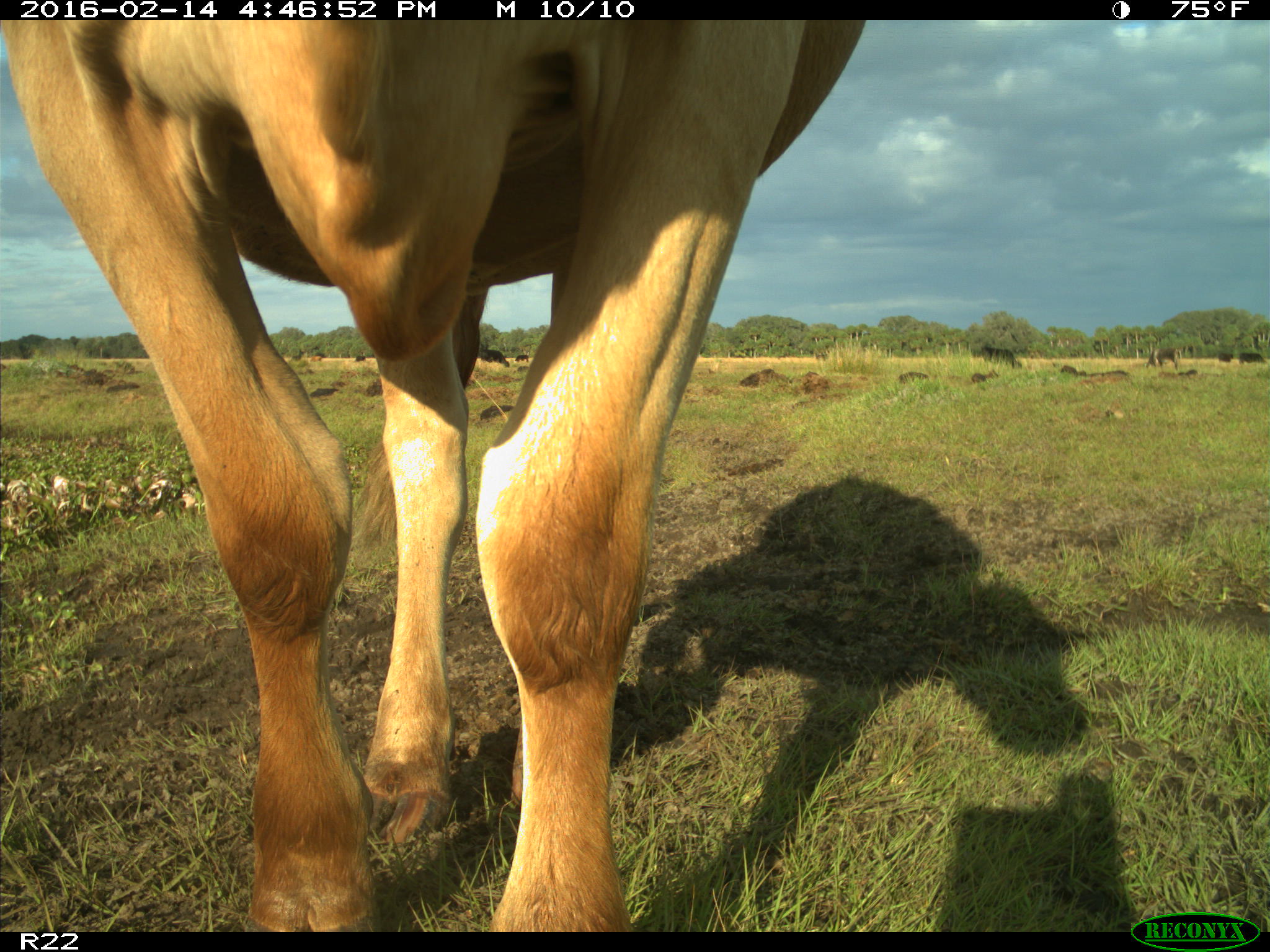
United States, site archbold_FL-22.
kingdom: Animalia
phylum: Chordata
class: Mammalia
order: Artiodactyla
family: Bovidae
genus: Bos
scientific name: Bos taurus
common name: domestic cow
Bos taurus (domestic cow).